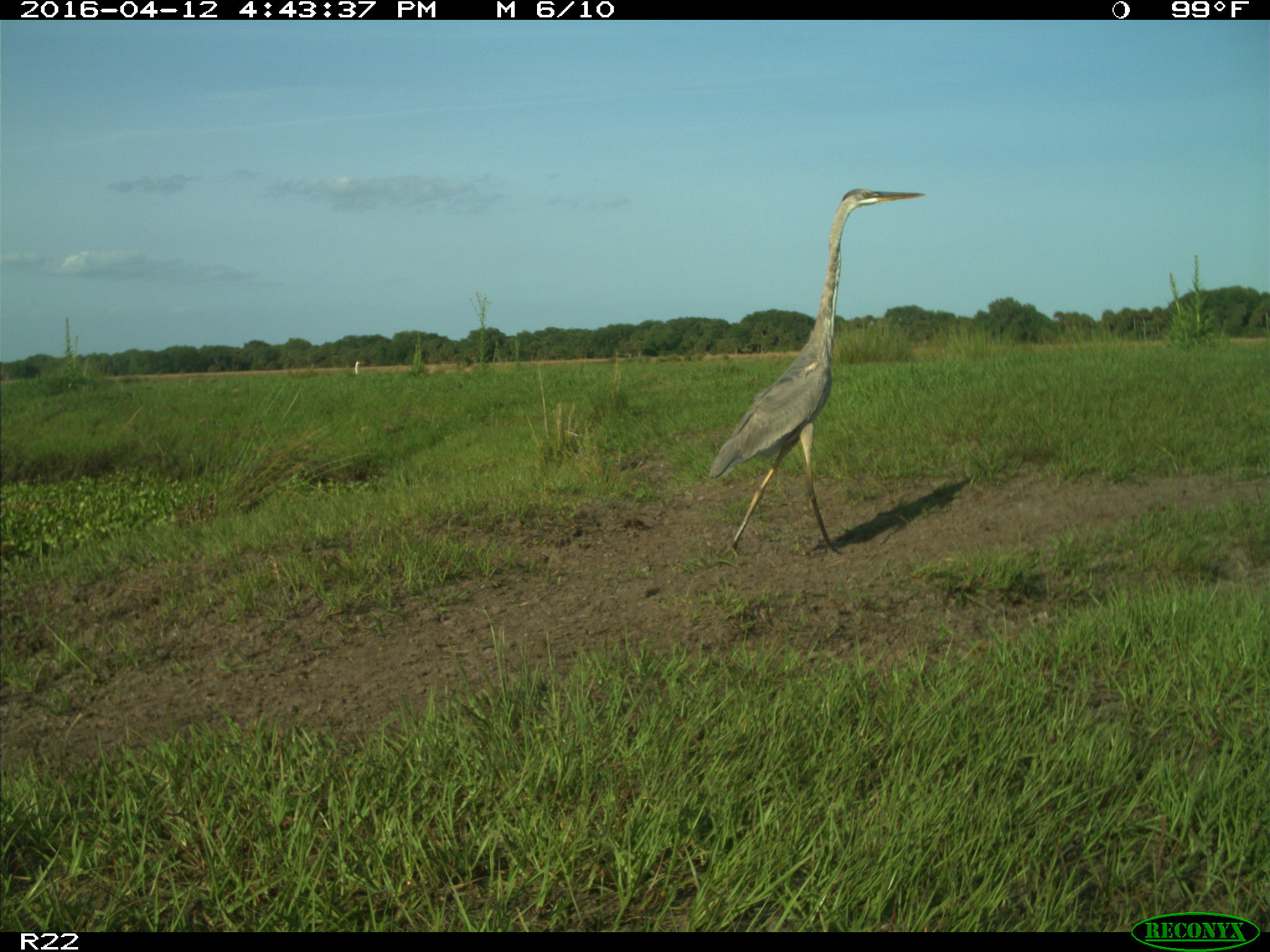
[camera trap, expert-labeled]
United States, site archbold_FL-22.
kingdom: Animalia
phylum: Chordata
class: Aves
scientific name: Aves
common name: birds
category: unidentified bird